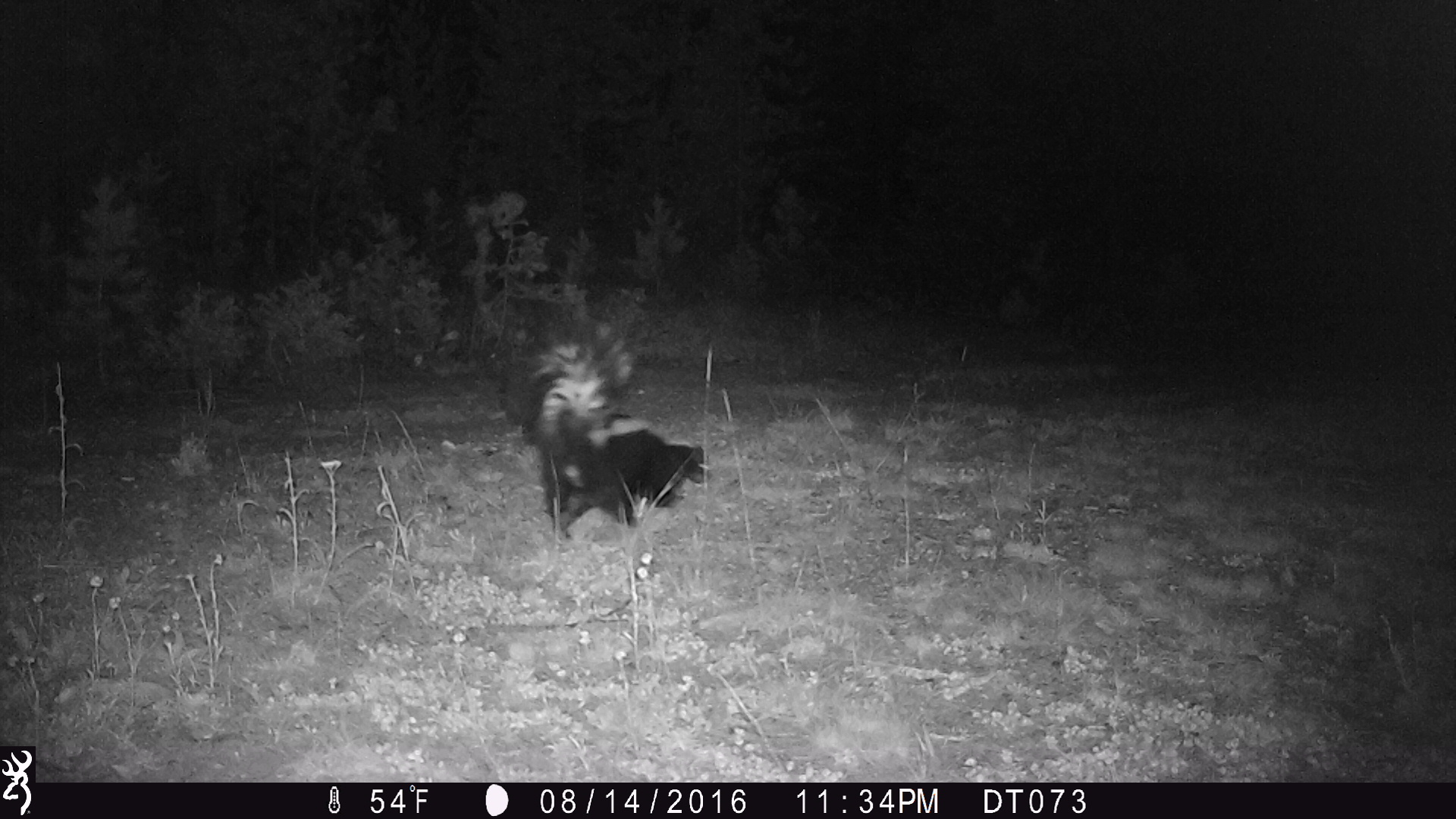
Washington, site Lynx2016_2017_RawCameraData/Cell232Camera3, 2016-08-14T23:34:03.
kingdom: Animalia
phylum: Chordata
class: Mammalia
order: Carnivora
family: Mephitidae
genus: Mephitis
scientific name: Mephitis mephitis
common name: striped skunk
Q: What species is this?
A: Mephitis mephitis (striped skunk).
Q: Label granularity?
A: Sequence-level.